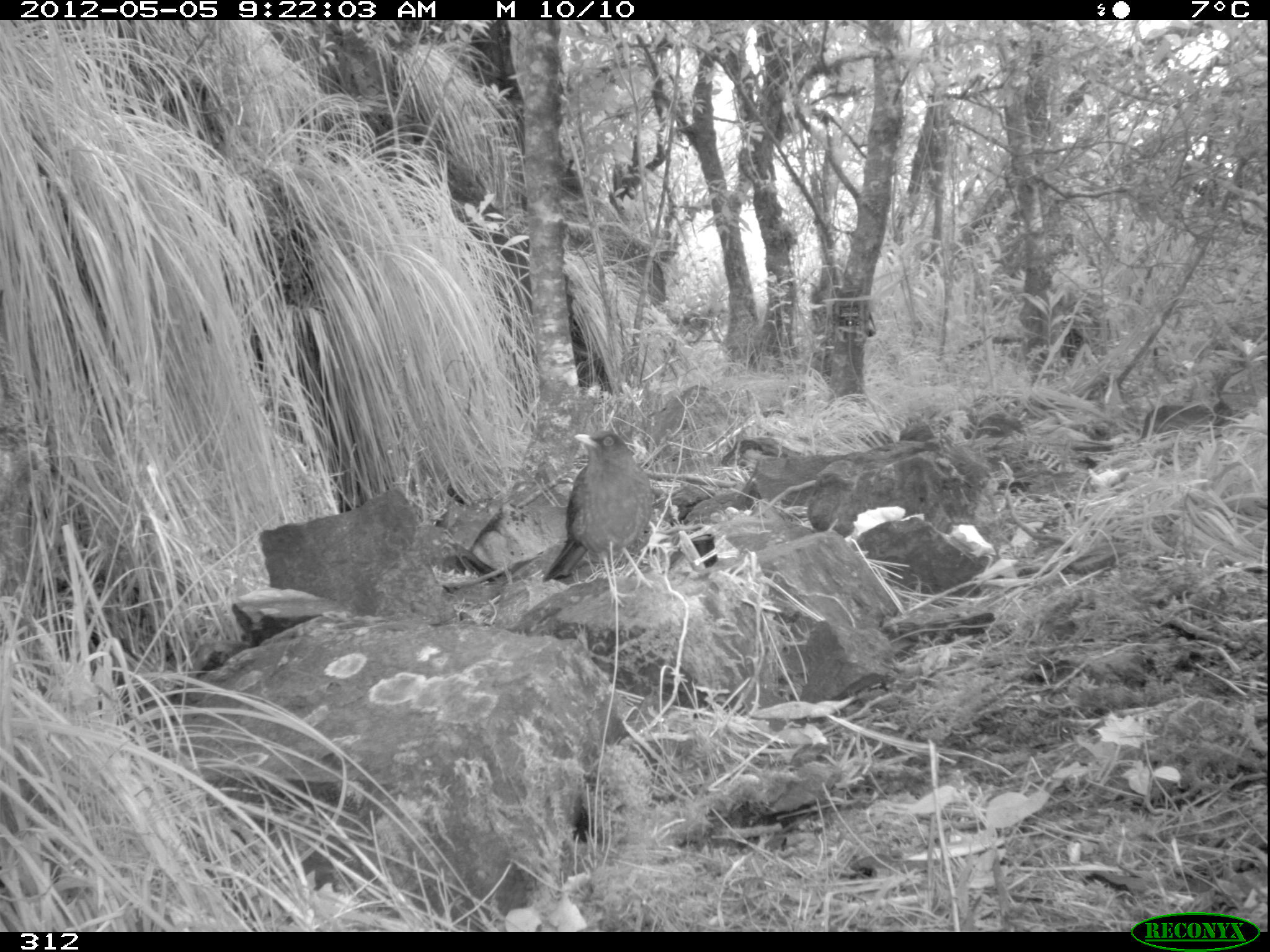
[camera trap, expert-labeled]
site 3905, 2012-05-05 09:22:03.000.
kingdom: Animalia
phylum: Chordata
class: Aves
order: Passeriformes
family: Turdidae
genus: Turdus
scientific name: Turdus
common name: true thrushes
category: turdus sp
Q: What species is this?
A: Turdus sp (true thrushes) (Turdus).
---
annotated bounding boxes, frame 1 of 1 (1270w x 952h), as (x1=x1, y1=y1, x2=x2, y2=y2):
turdus sp: (x1=542, y1=427, x2=663, y2=608)